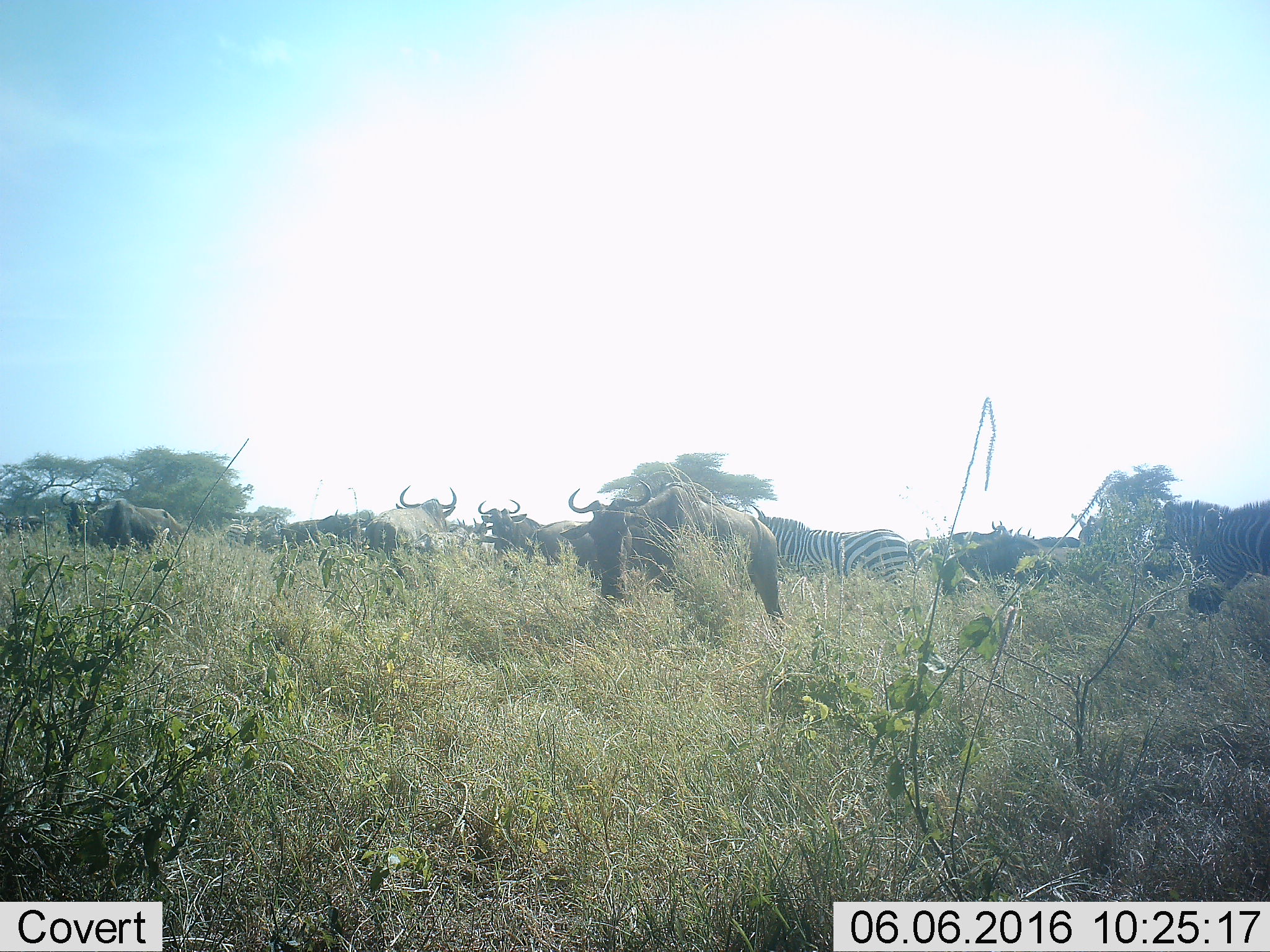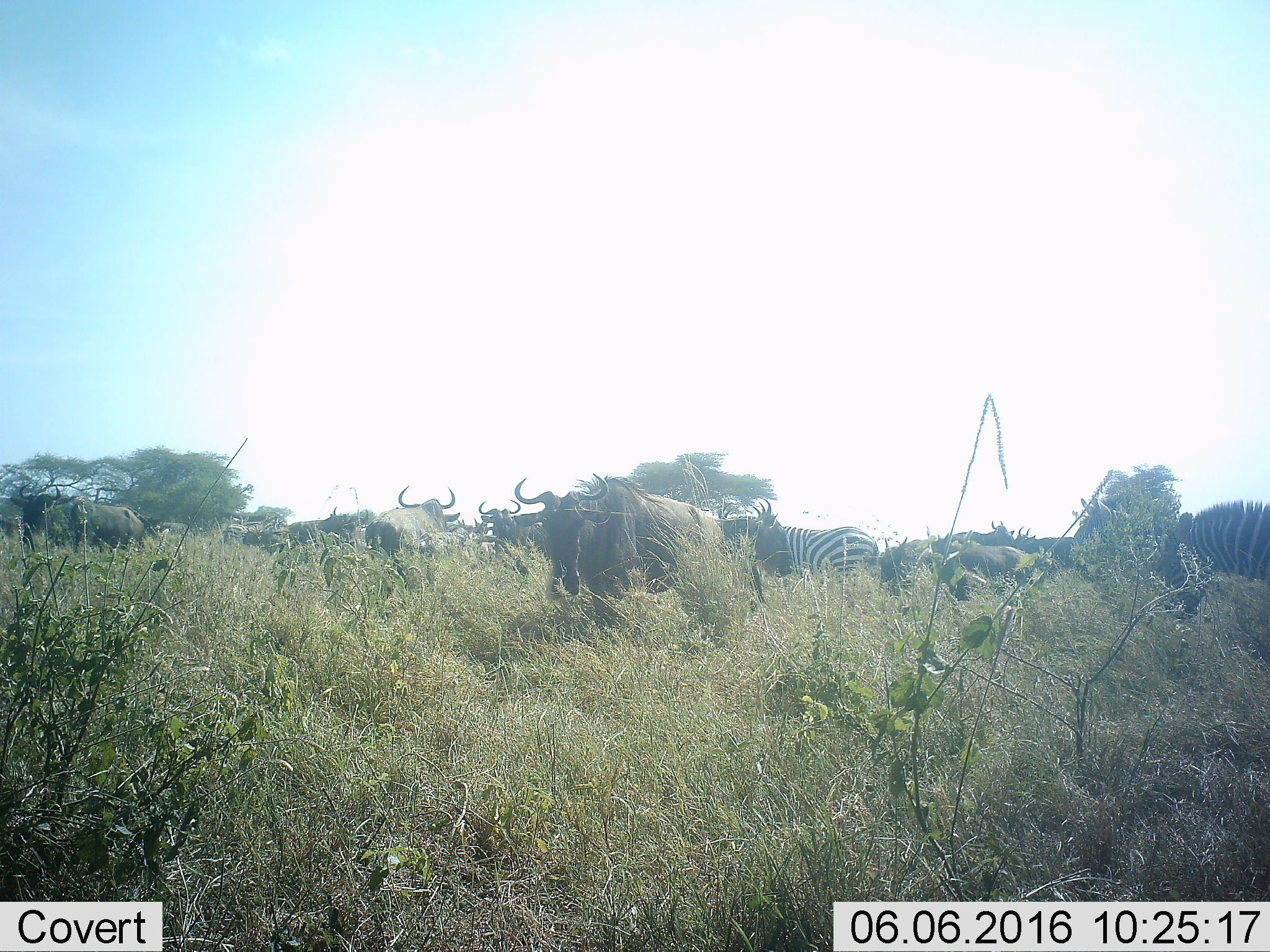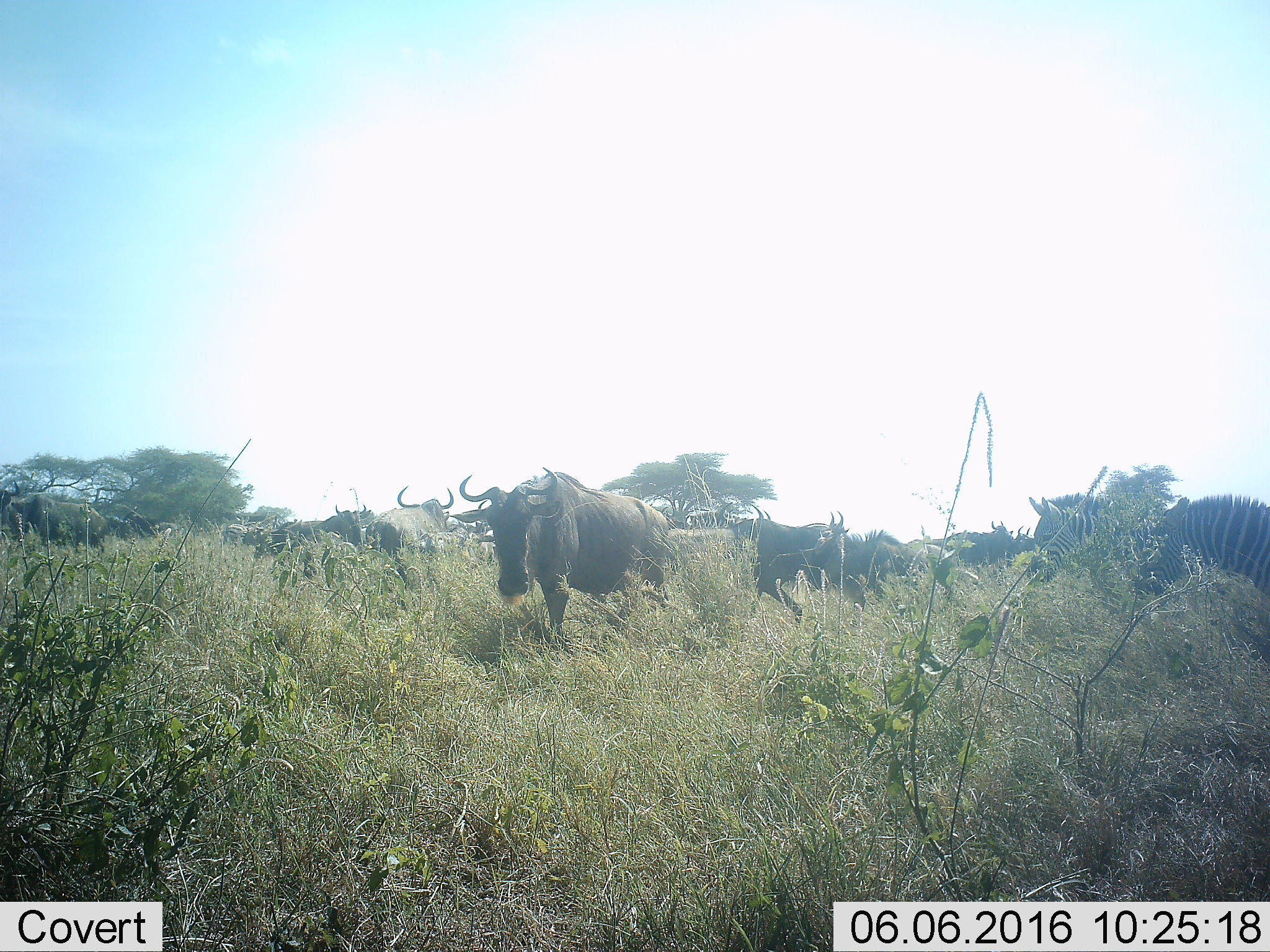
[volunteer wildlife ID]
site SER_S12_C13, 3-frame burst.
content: unidentified animal